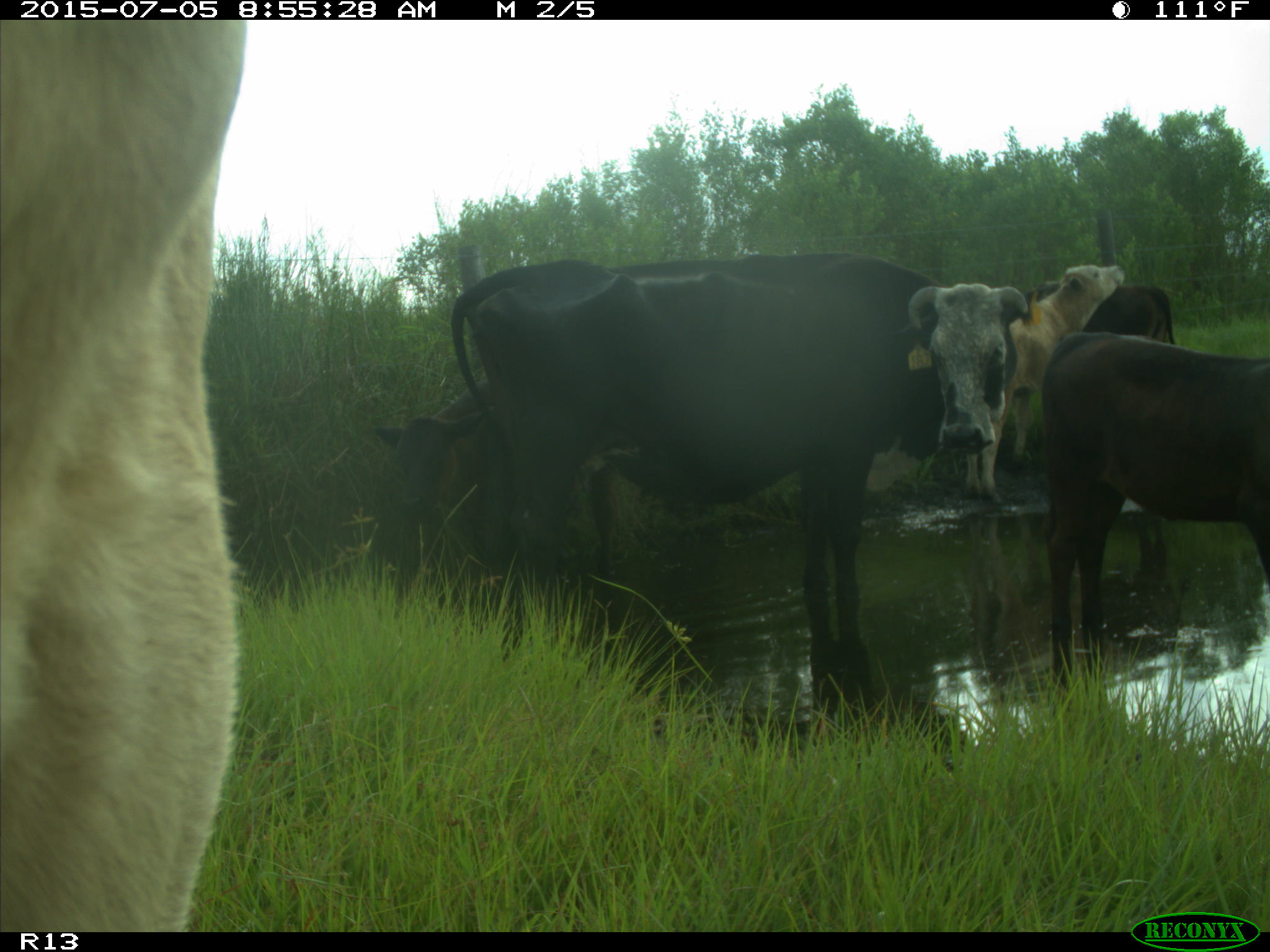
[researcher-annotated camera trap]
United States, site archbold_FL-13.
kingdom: Animalia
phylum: Chordata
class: Mammalia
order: Artiodactyla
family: Bovidae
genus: Bos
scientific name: Bos taurus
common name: domestic cow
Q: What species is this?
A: Bos taurus (domestic cow).